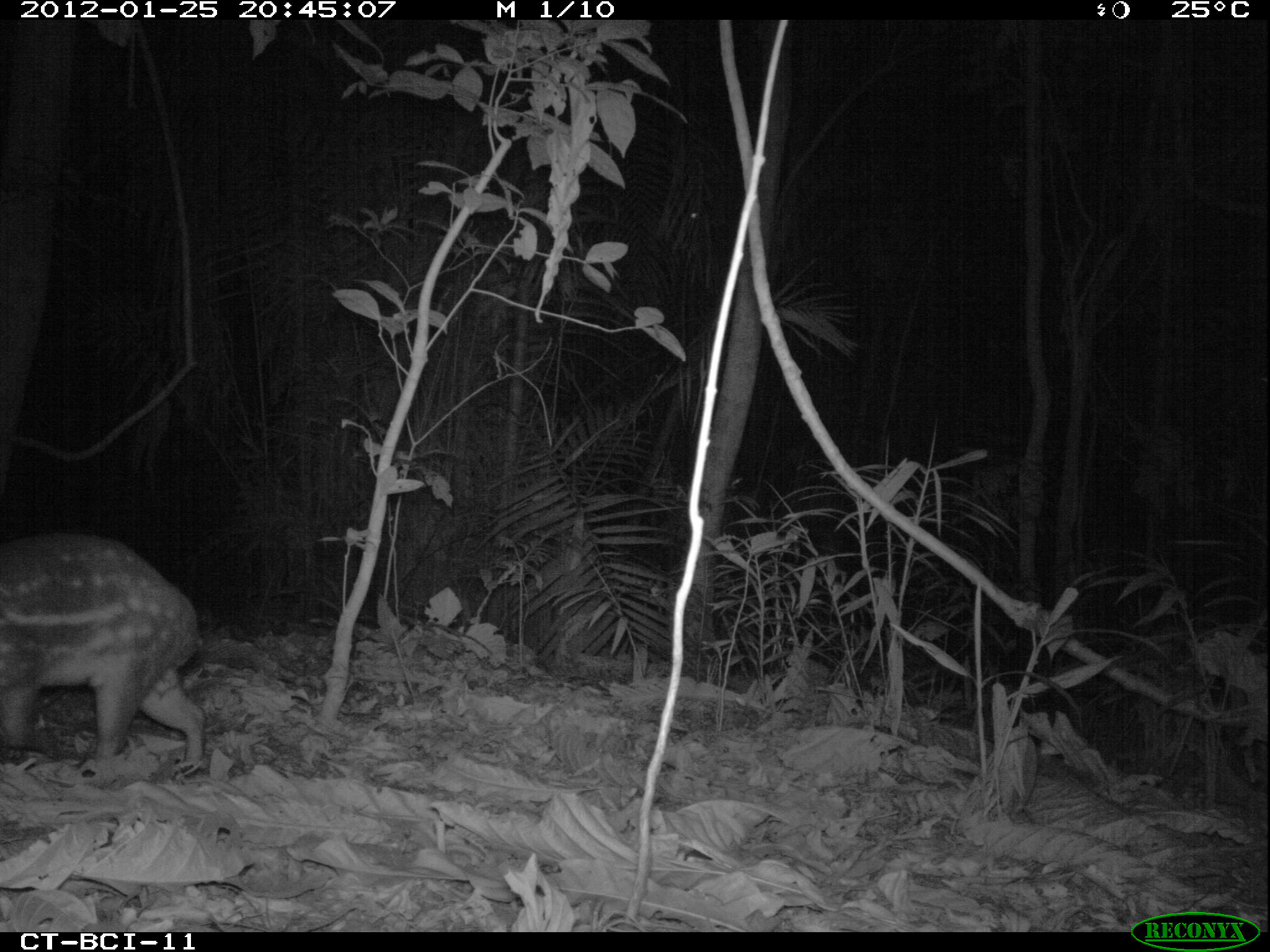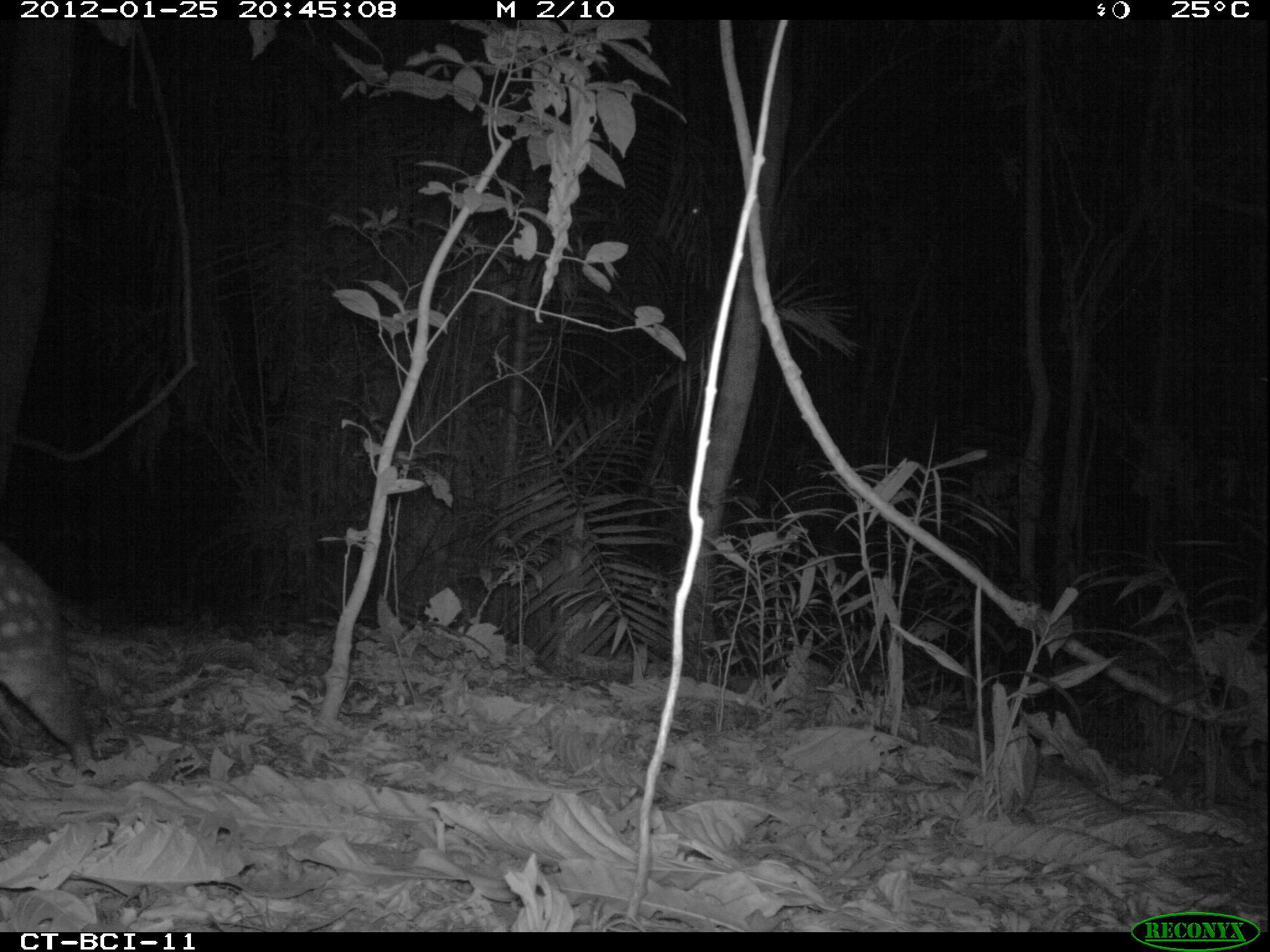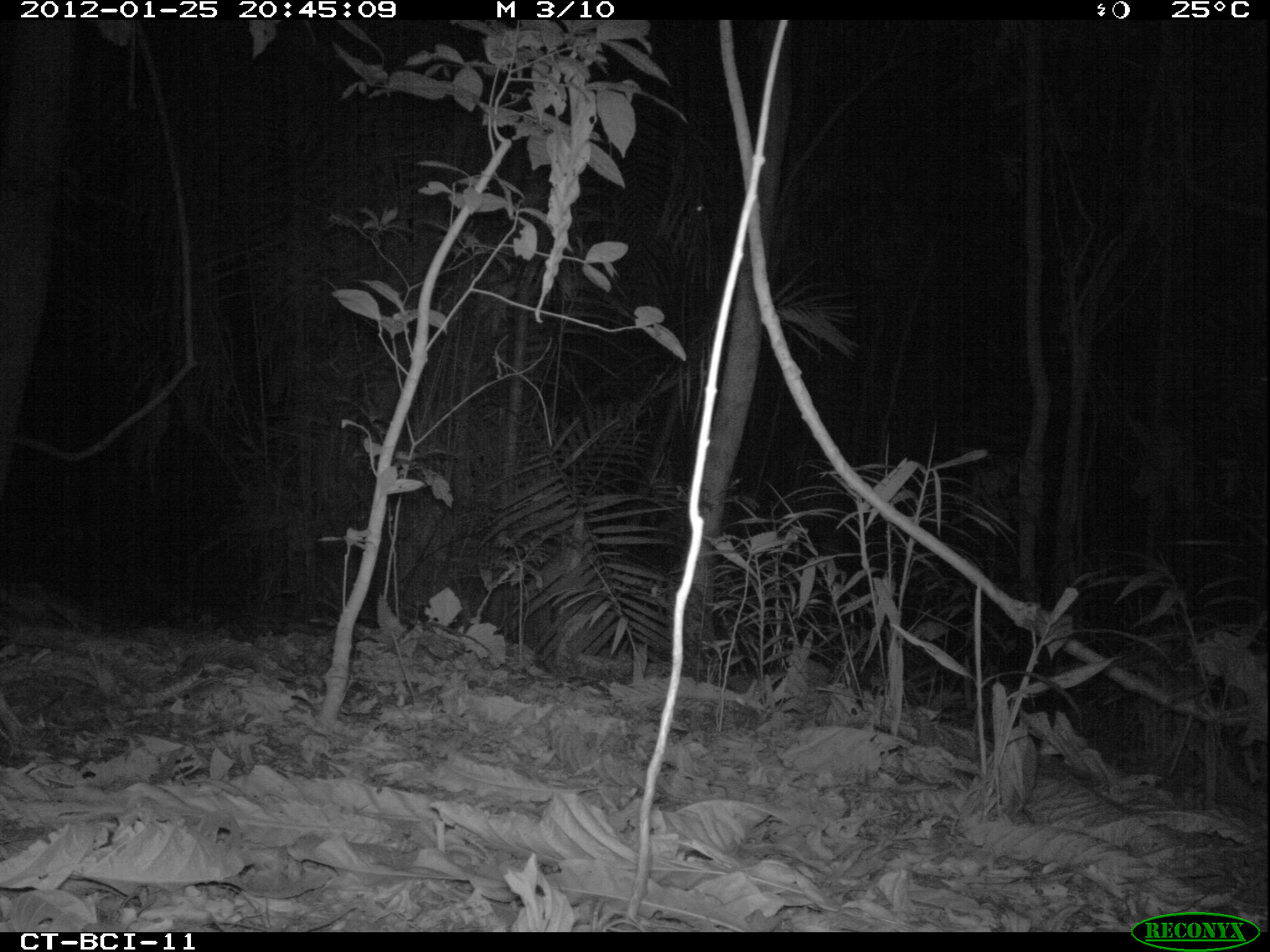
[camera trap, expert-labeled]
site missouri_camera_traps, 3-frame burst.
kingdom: Animalia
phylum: Chordata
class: Mammalia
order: Rodentia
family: Cuniculidae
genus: Cuniculus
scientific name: Cuniculus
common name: paca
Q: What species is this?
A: Paca (Cuniculus).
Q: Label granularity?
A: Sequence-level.